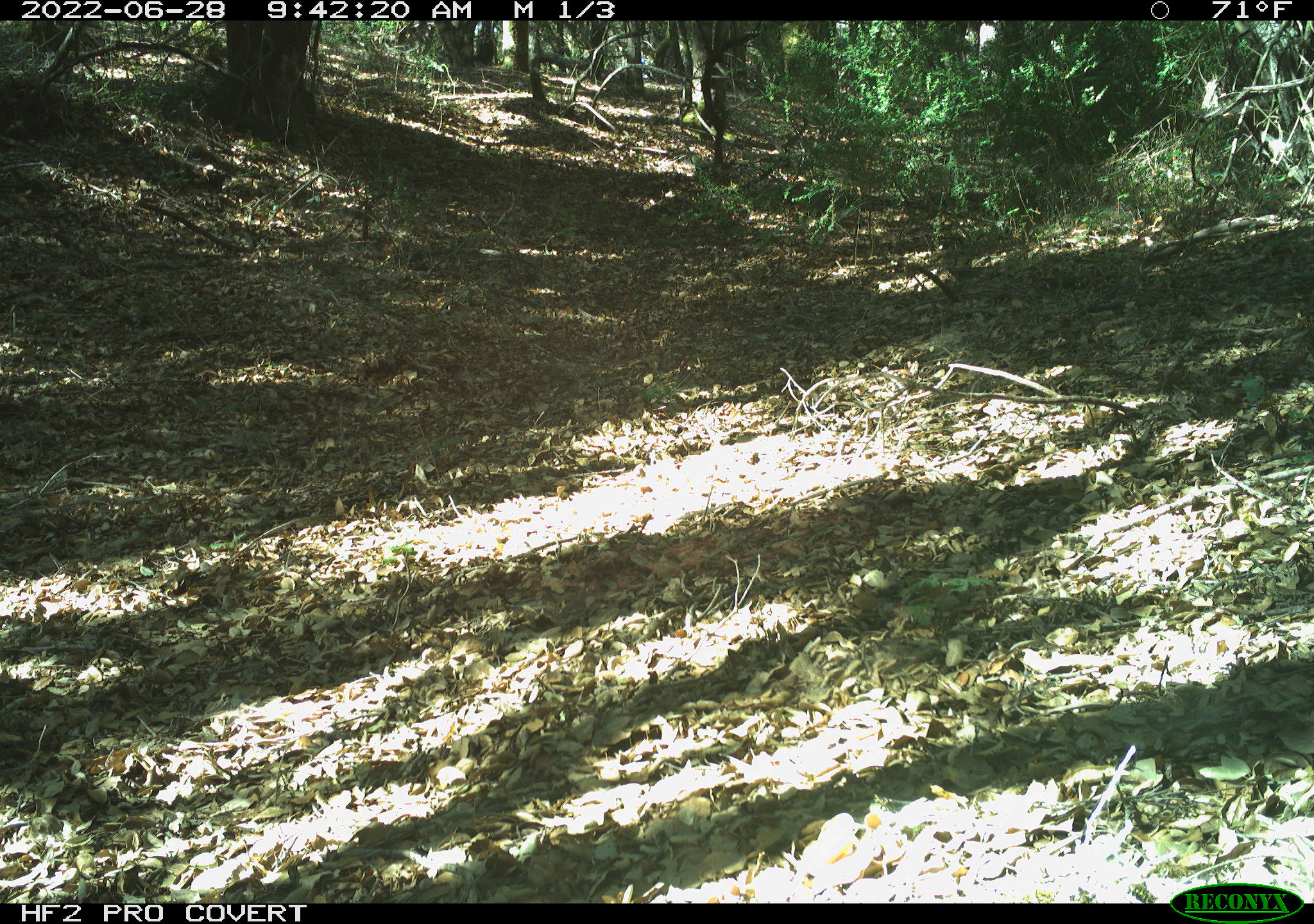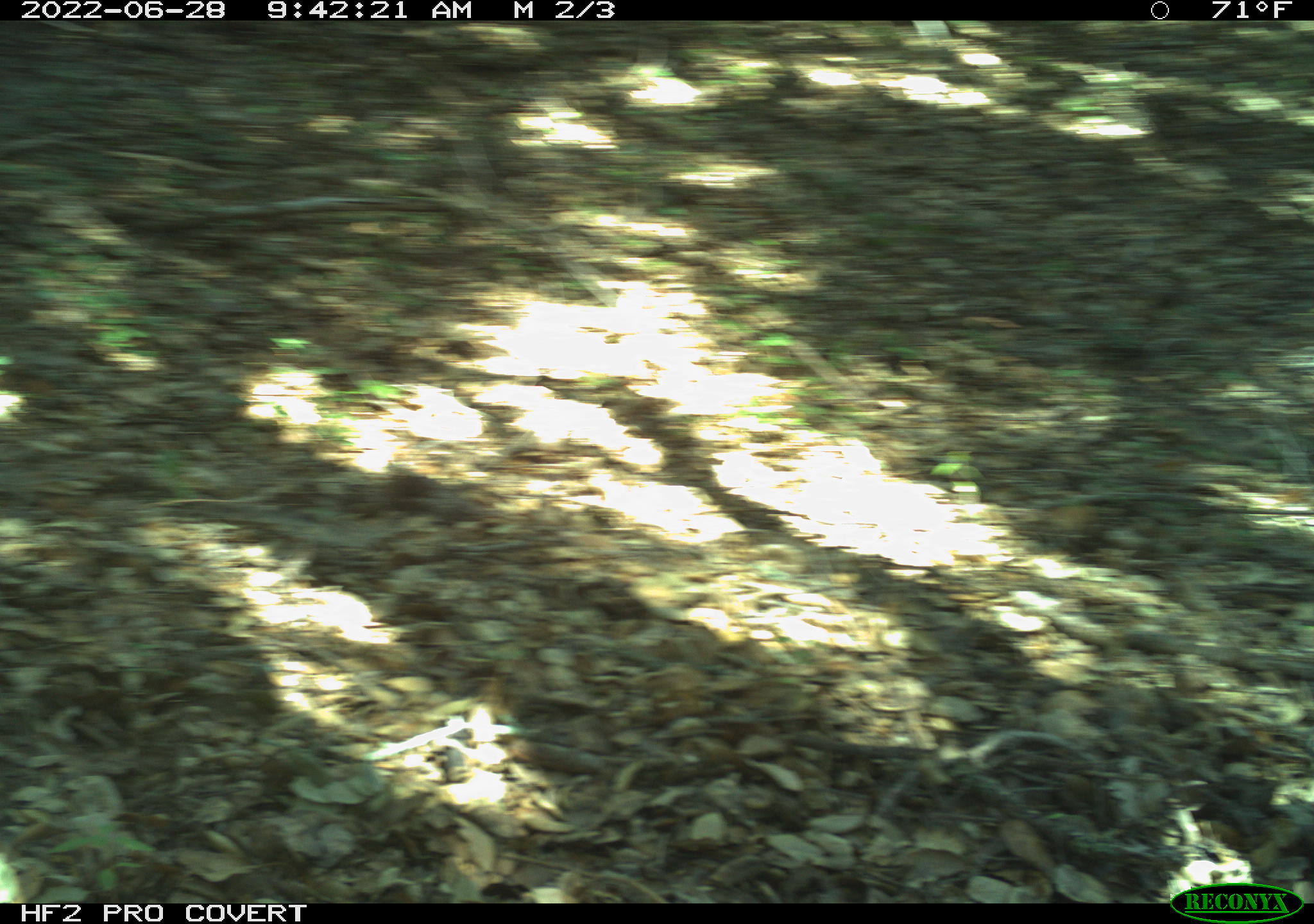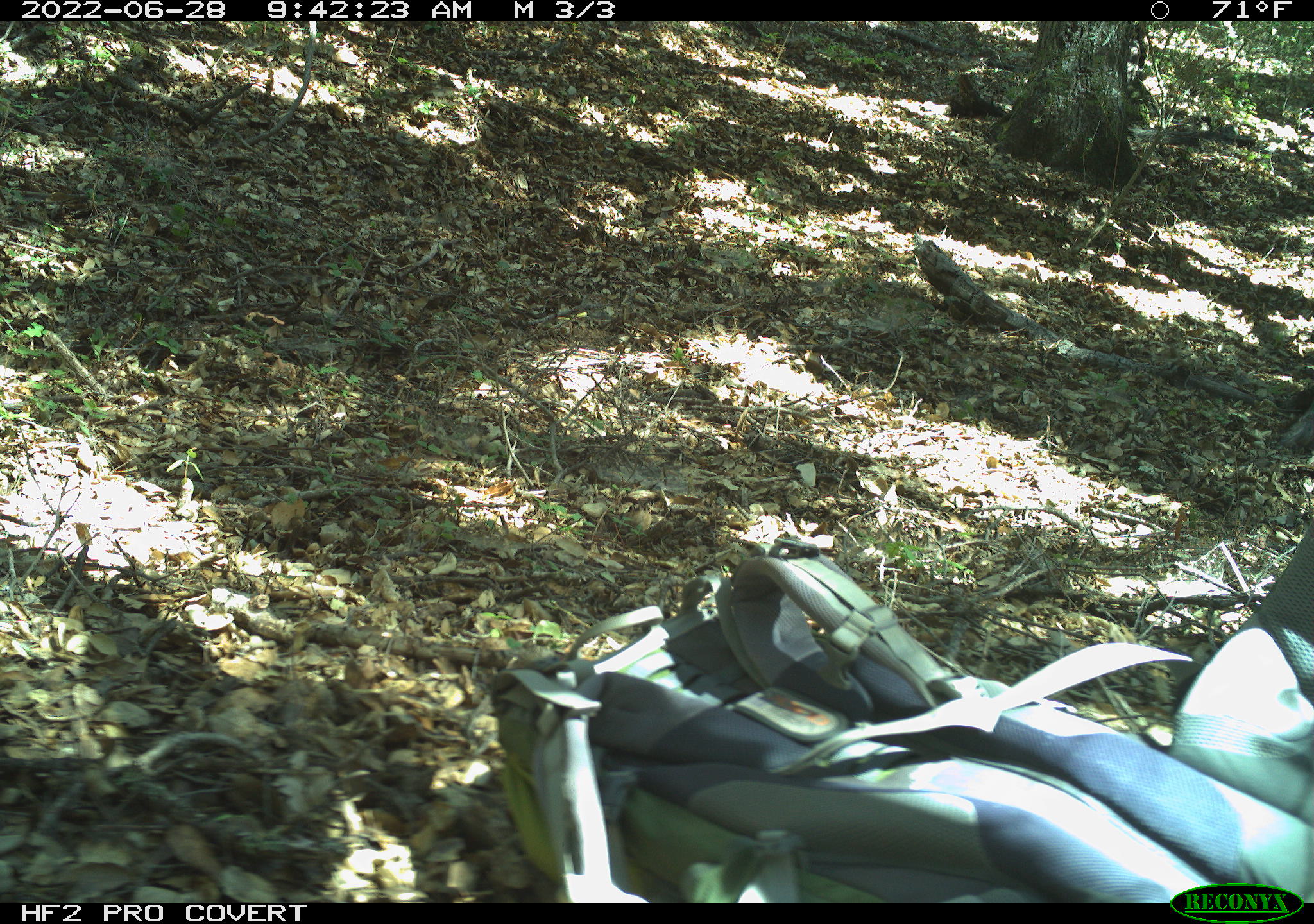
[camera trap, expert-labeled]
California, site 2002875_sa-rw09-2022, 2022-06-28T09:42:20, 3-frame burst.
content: unidentified animal